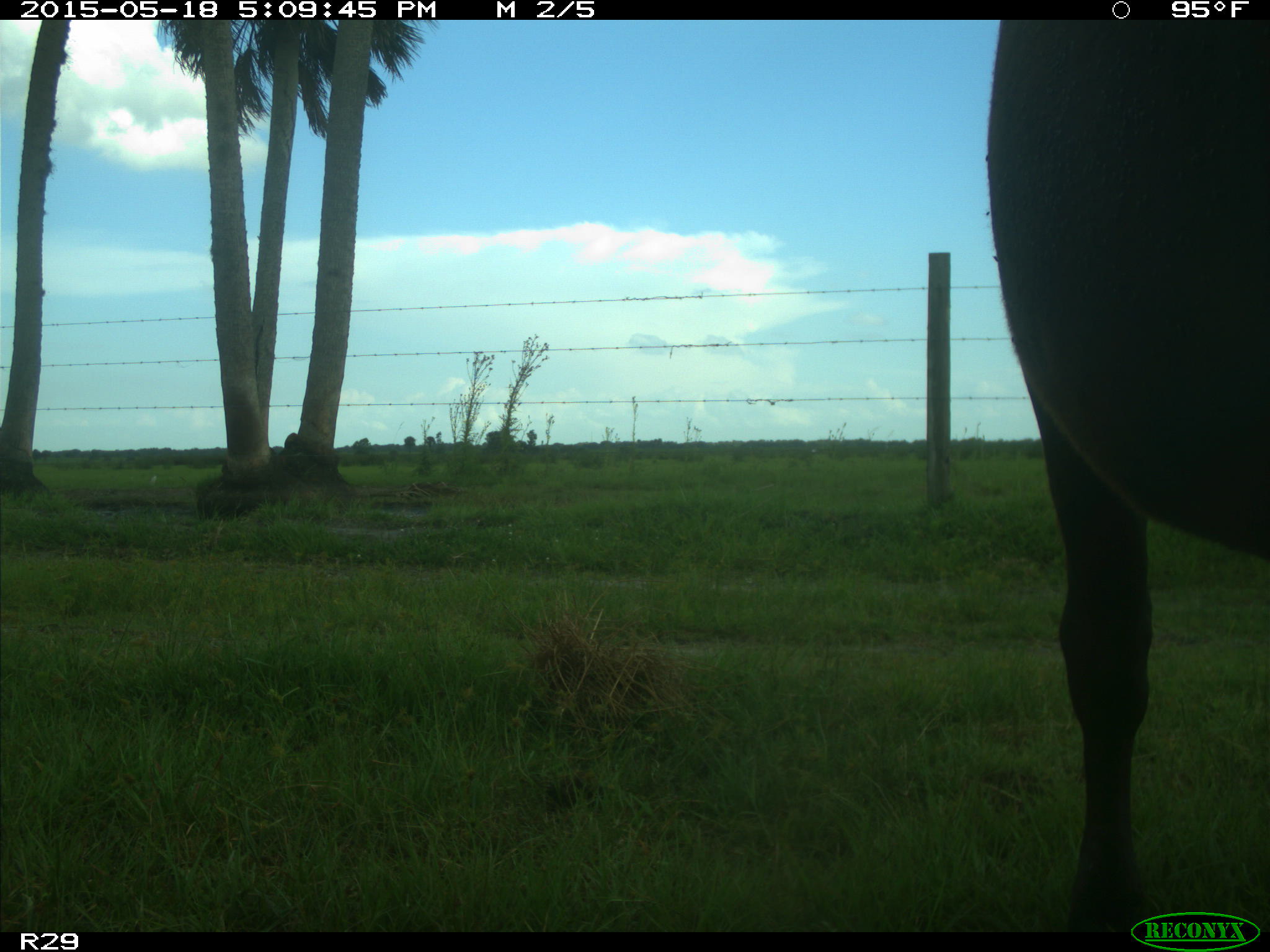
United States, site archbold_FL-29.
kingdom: Animalia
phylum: Chordata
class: Mammalia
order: Artiodactyla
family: Bovidae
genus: Bos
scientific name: Bos taurus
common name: domestic cow